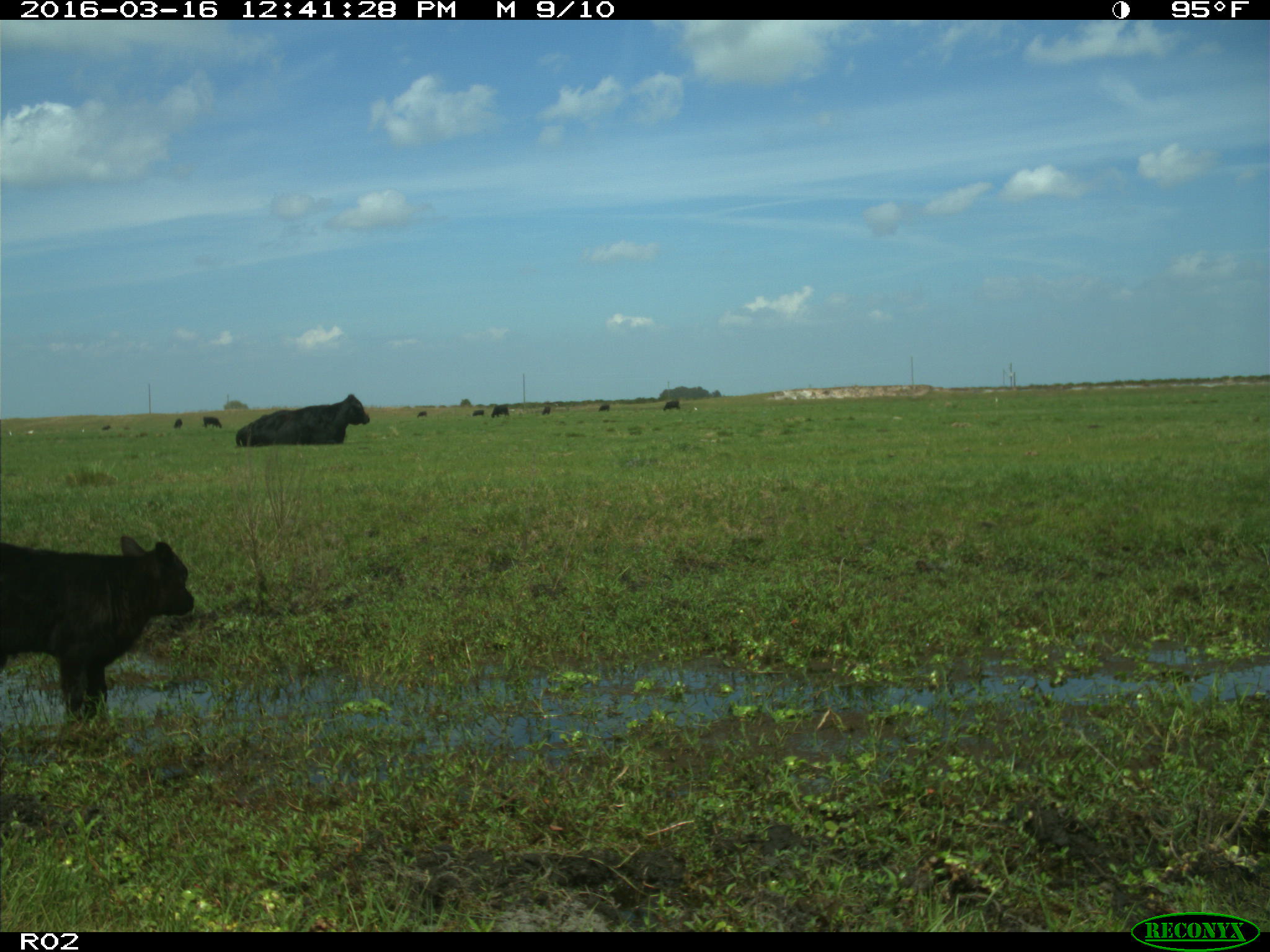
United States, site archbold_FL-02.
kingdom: Animalia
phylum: Chordata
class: Mammalia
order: Artiodactyla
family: Bovidae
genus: Bos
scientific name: Bos taurus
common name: domestic cow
Bos taurus (domestic cow).